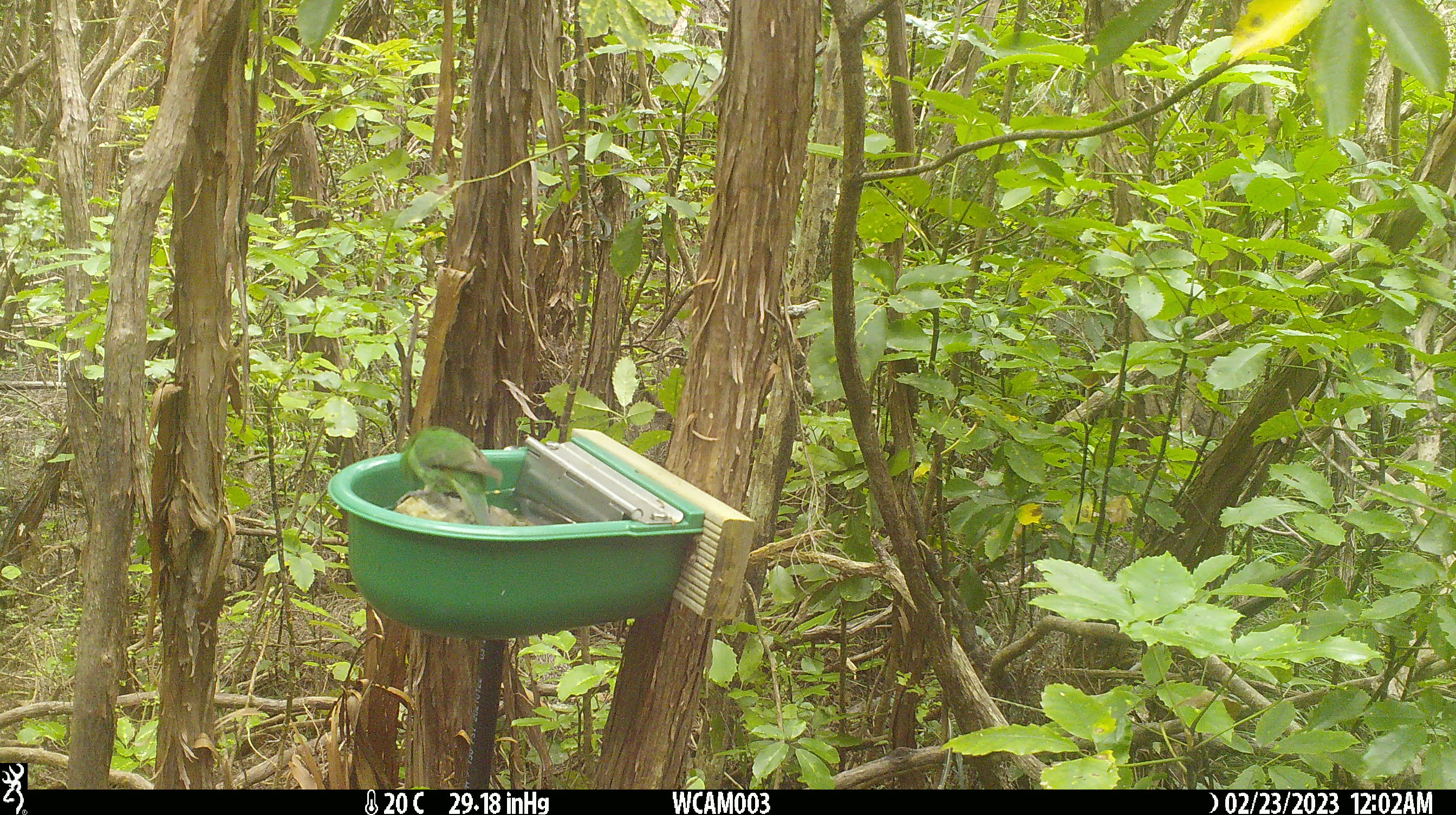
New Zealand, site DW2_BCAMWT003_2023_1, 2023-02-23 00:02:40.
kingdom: Animalia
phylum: Chordata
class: Aves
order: Psittaciformes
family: Psittaculidae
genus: Cyanoramphus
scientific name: Cyanoramphus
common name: parakeet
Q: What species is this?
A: Parakeet (Cyanoramphus).